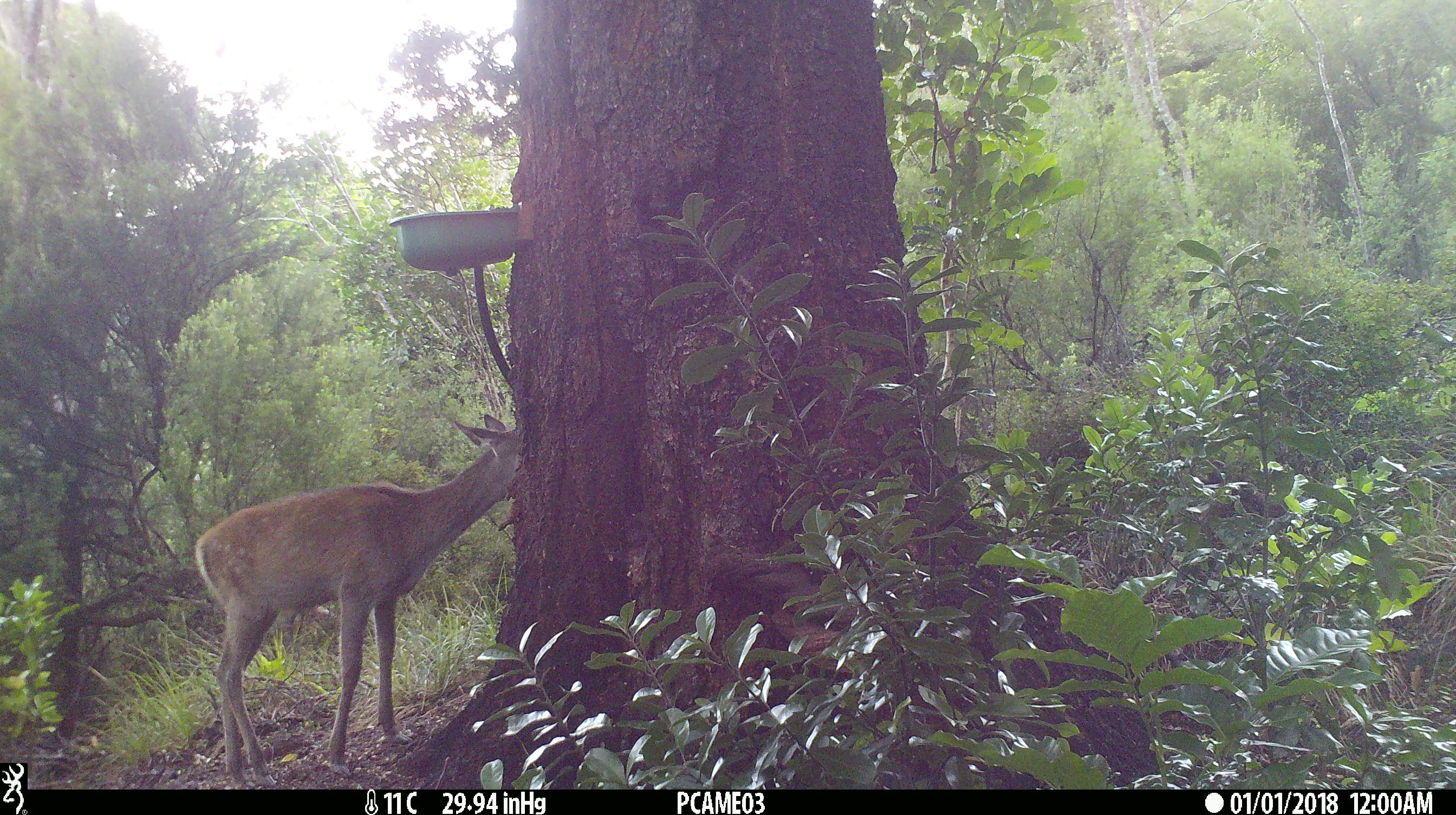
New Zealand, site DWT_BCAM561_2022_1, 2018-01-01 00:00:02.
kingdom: Animalia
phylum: Chordata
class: Mammalia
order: Artiodactyla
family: Cervidae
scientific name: Cervidae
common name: deer